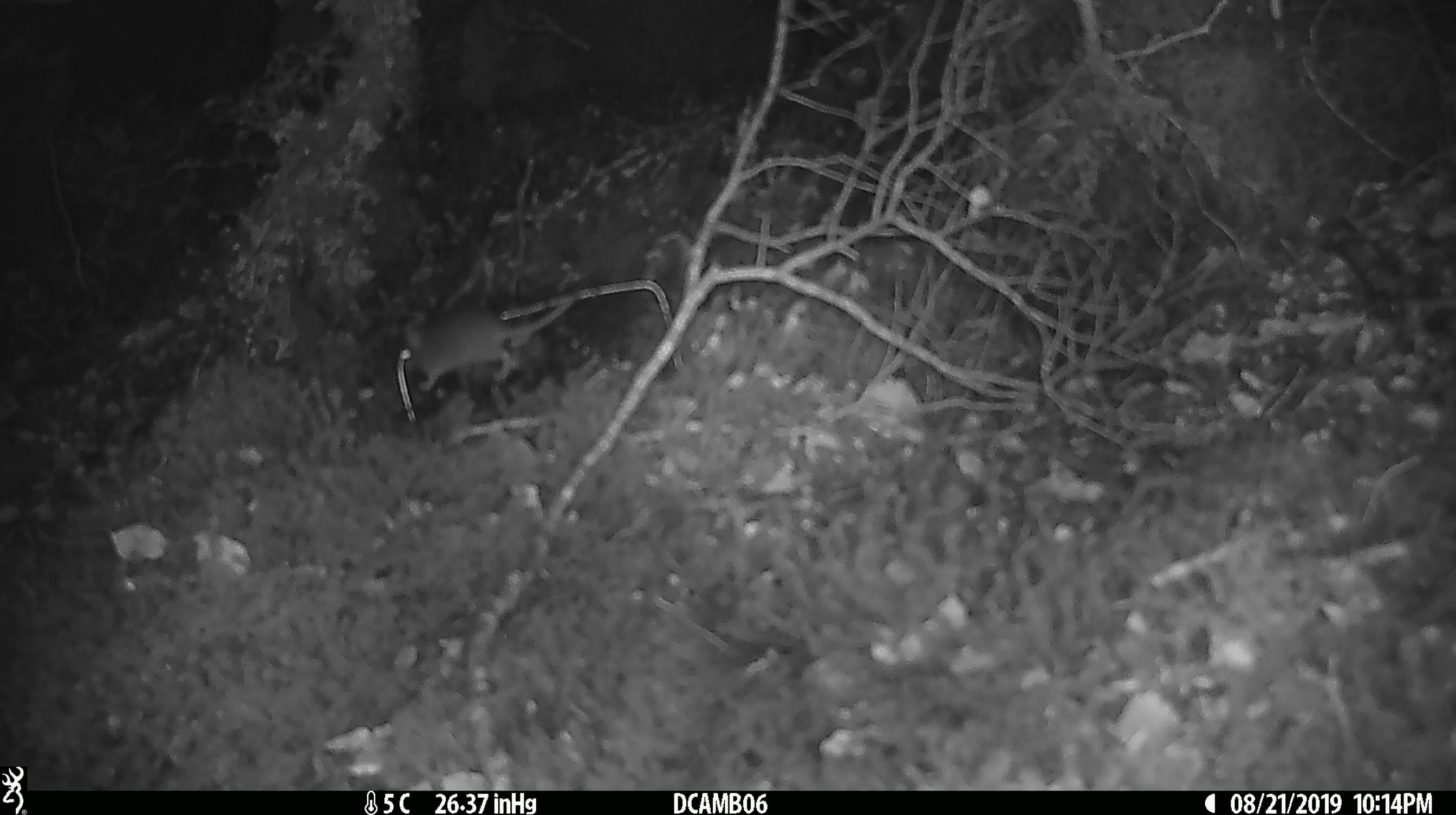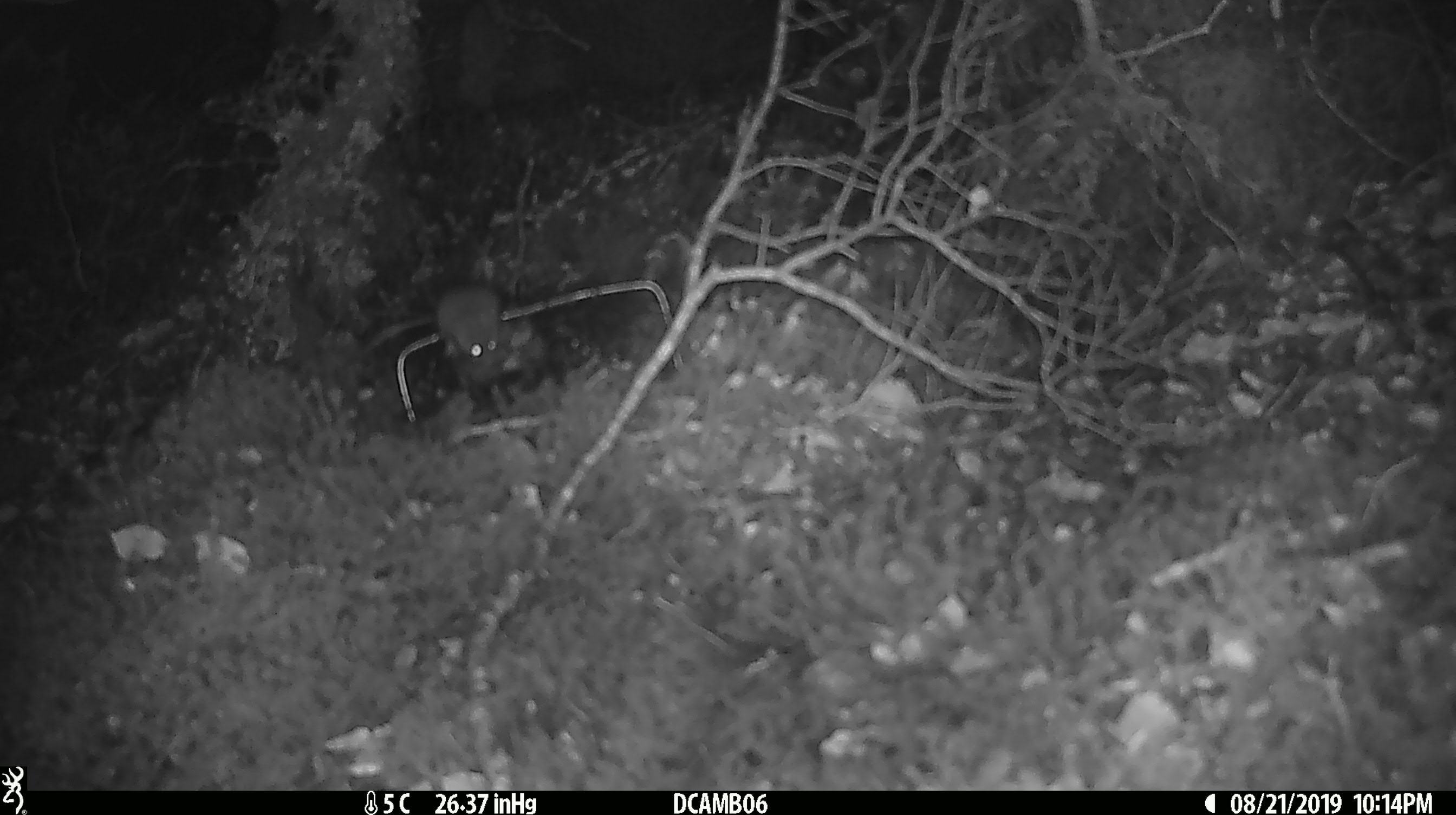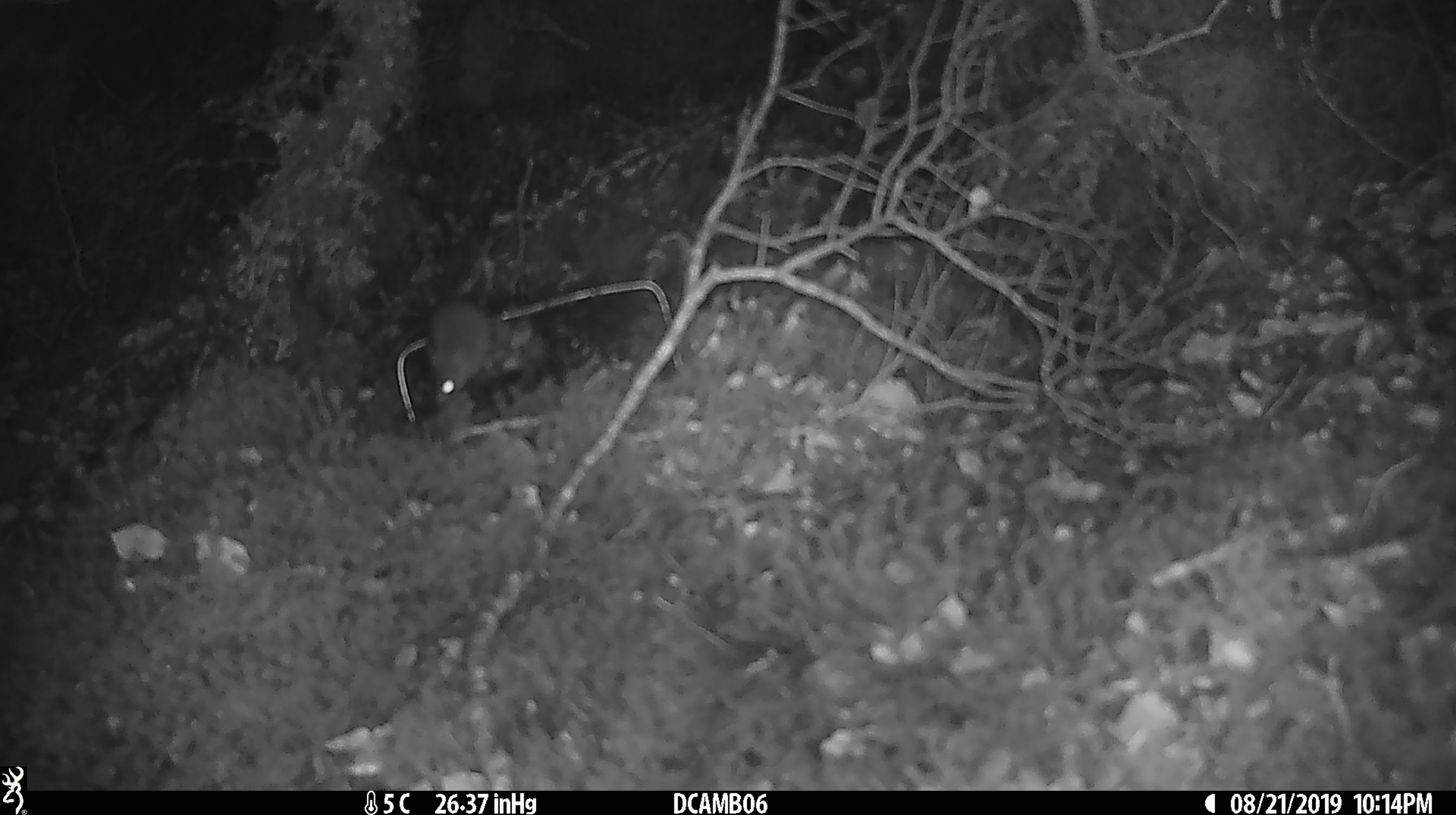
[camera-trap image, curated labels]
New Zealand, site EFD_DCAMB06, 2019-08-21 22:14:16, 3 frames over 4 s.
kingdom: Animalia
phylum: Chordata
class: Mammalia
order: Rodentia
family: Muridae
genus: Mus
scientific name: Mus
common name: mouse